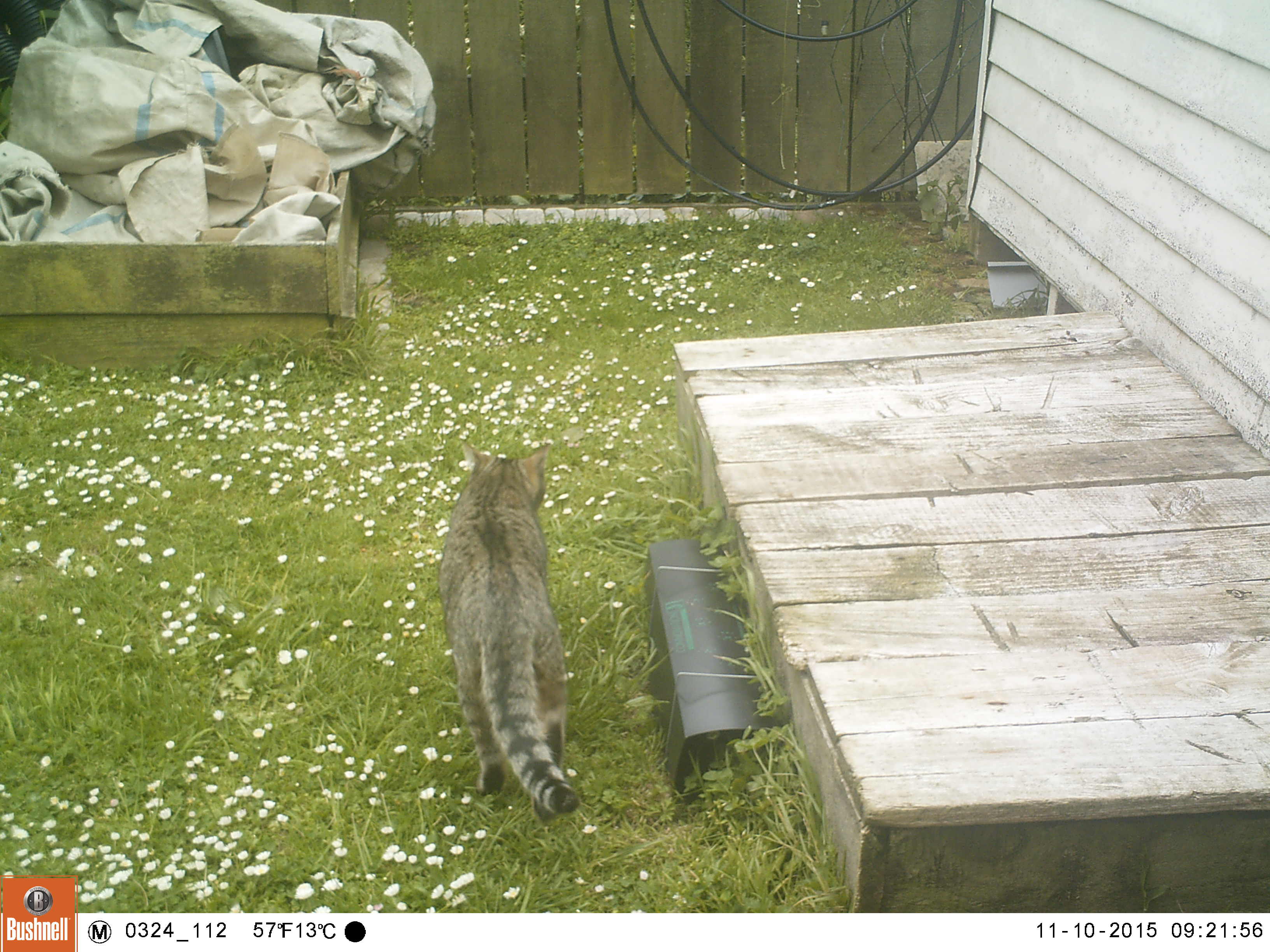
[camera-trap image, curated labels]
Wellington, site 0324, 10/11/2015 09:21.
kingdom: Animalia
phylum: Chordata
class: Mammalia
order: Carnivora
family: Felidae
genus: Felis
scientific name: Felis catus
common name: cat